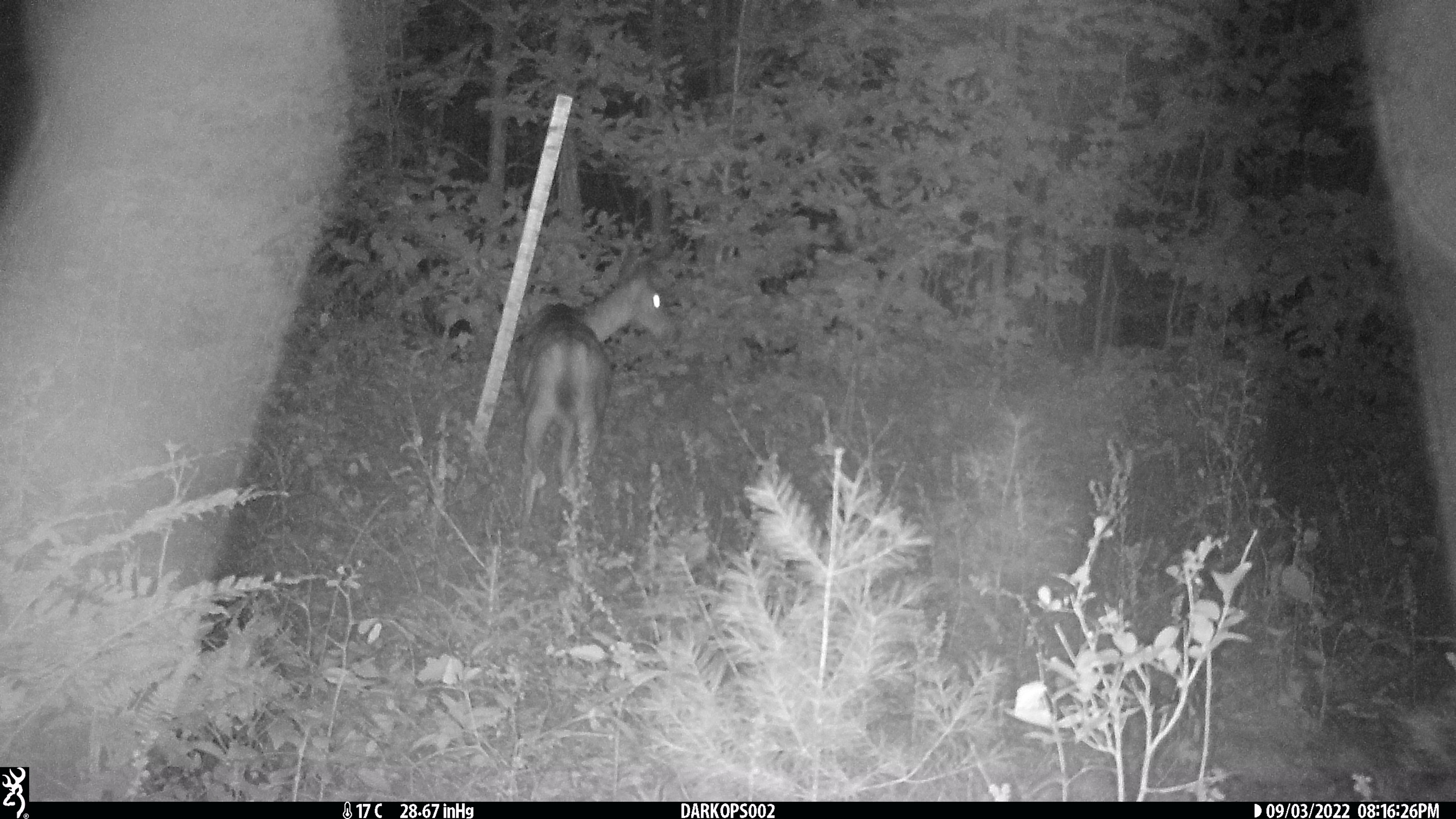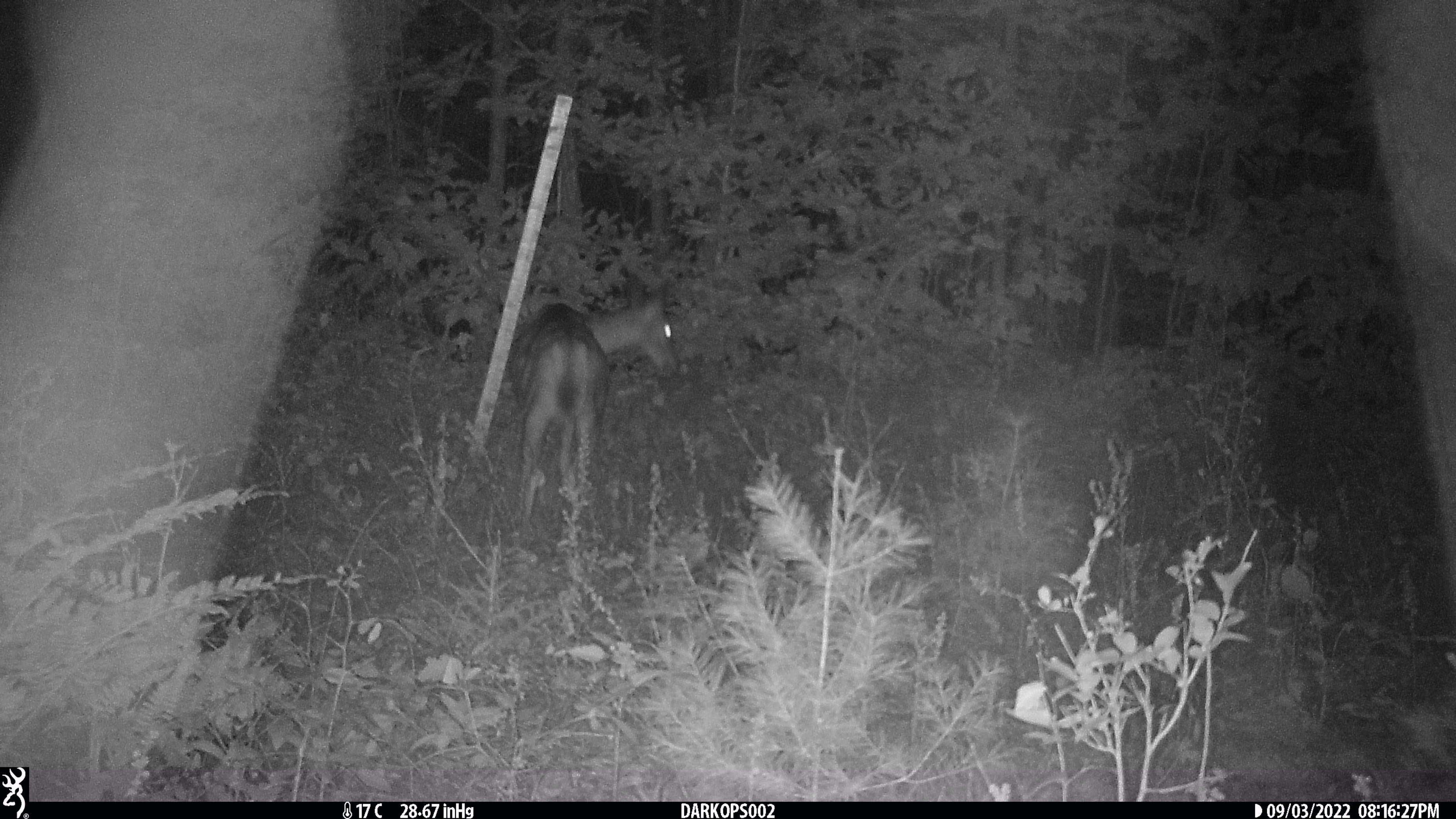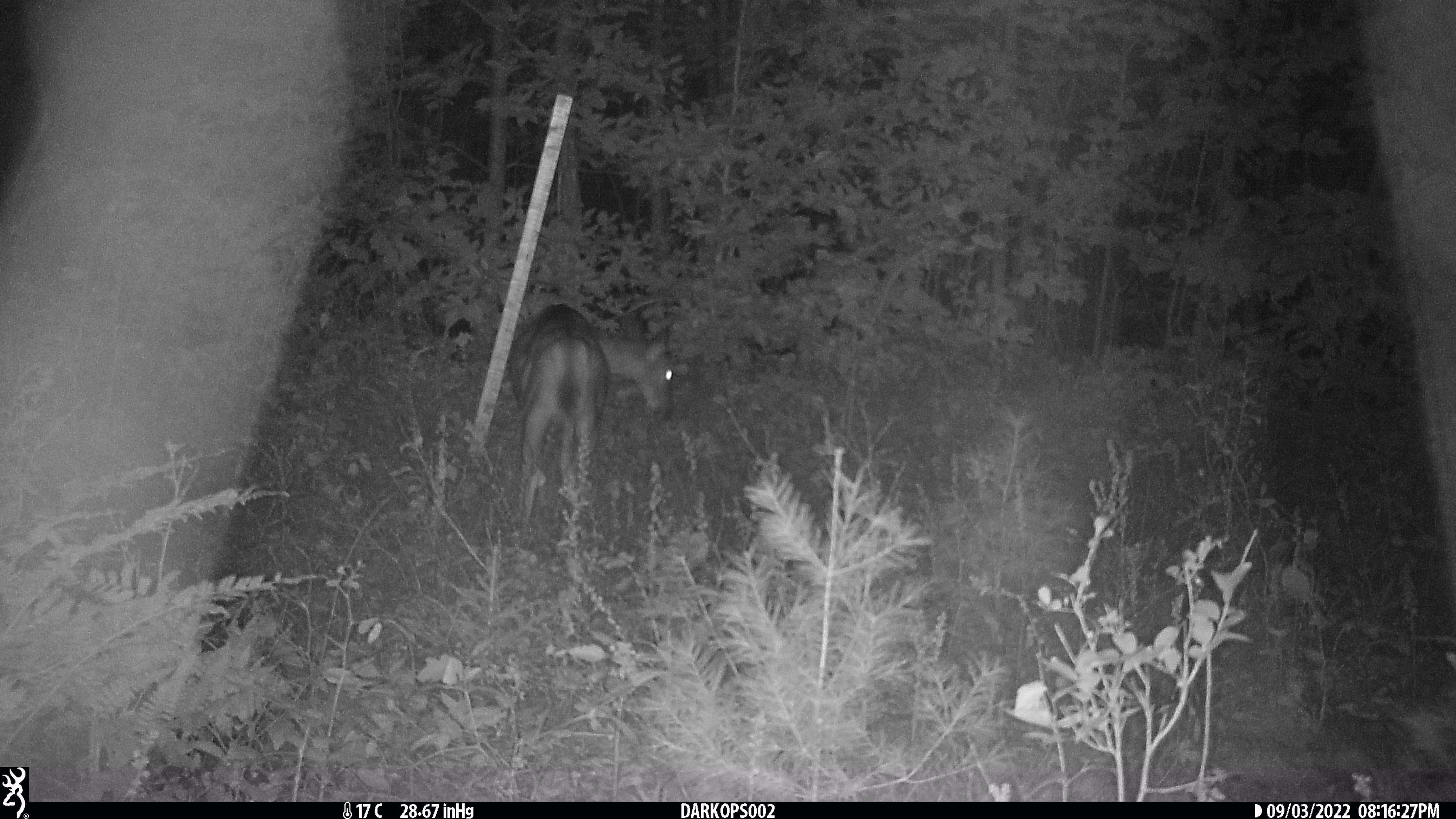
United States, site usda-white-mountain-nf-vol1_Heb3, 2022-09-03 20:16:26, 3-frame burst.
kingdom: Animalia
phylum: Chordata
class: Mammalia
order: Artiodactyla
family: Cervidae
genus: Odocoileus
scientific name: Odocoileus virginianus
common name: white-tailed deer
White-tailed deer (Odocoileus virginianus).